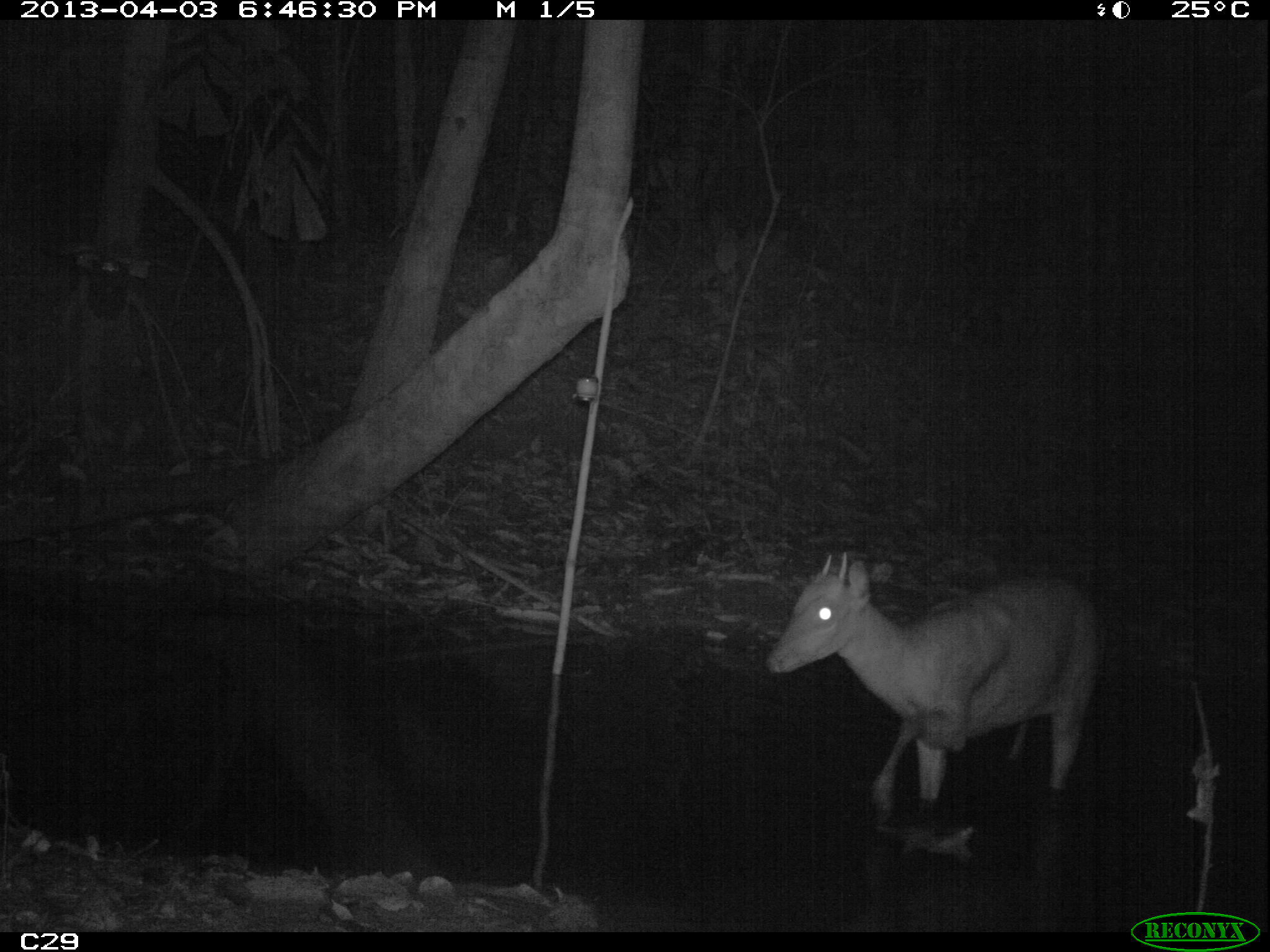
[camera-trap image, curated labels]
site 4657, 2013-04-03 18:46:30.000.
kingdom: Animalia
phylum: Chordata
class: Mammalia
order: Artiodactyla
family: Cervidae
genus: Mazama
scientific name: Mazama americana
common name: red brocket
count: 1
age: adult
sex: male